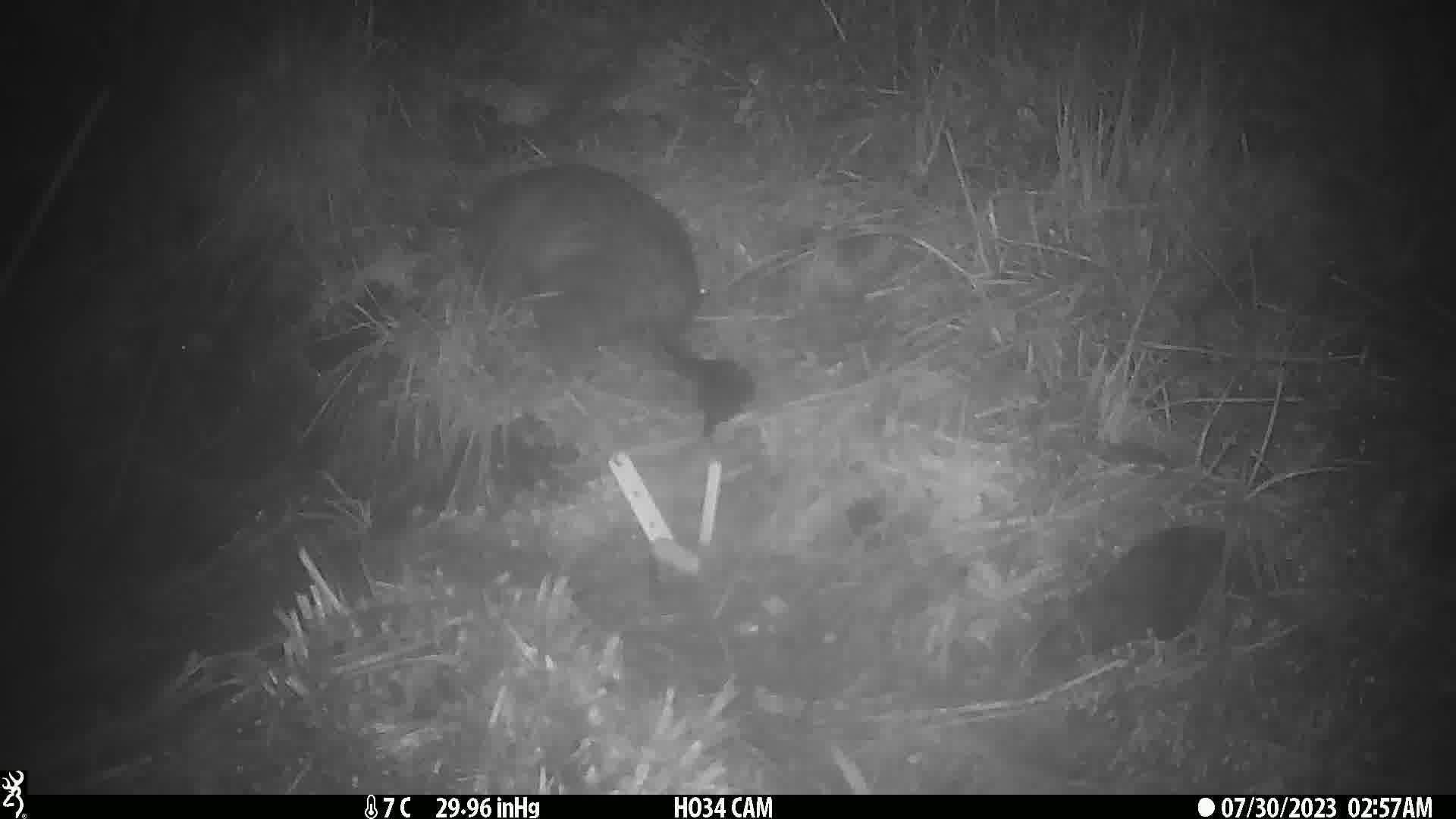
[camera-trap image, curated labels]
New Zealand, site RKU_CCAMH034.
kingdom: Animalia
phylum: Chordata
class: Mammalia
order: Diprotodontia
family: Phalangeridae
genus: Trichosurus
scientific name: Trichosurus vulpecula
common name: common brushtail possum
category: possum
Possum (common brushtail possum) (Trichosurus vulpecula).